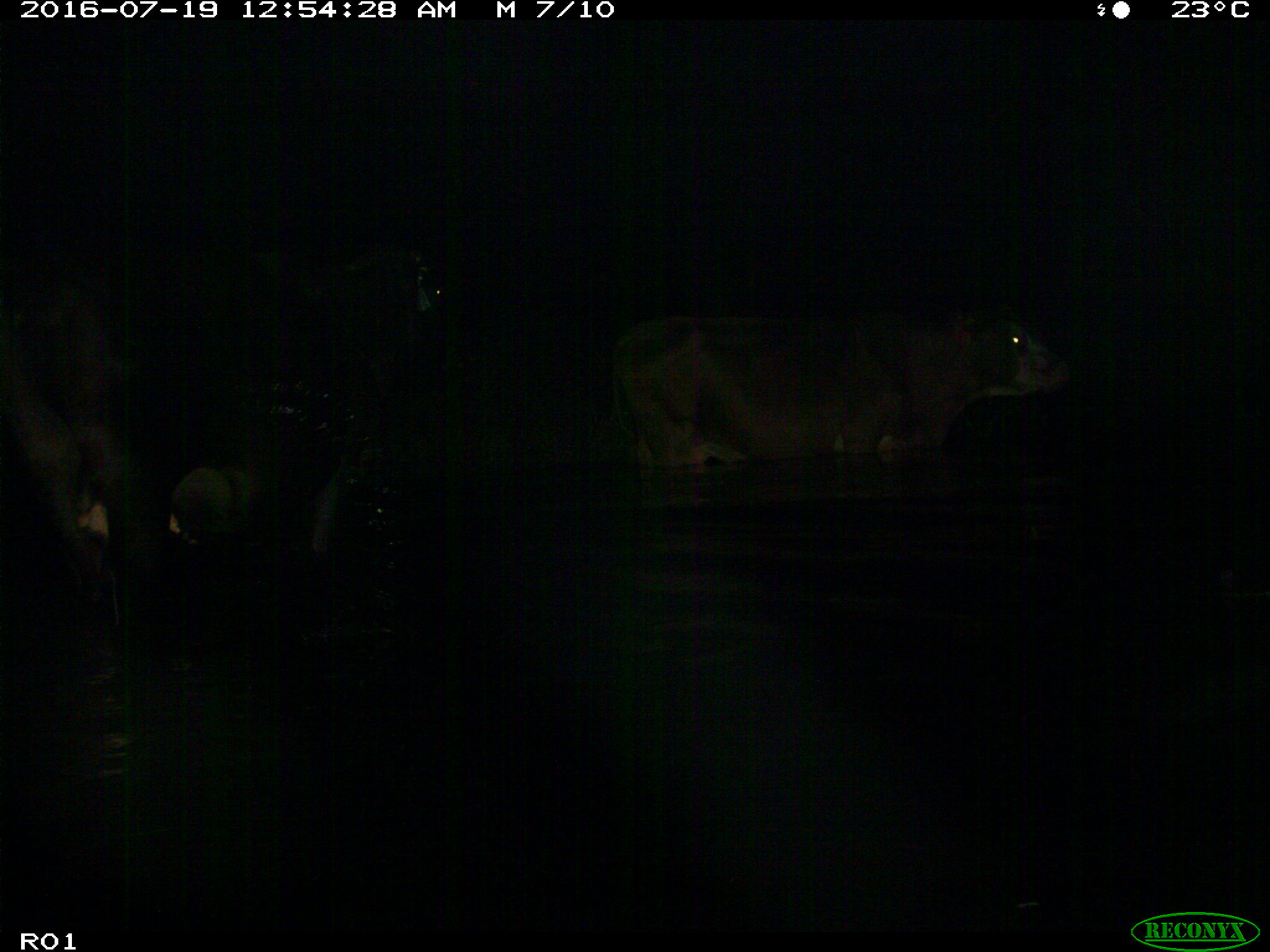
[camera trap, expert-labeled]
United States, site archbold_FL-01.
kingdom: Animalia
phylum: Chordata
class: Mammalia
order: Artiodactyla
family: Bovidae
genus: Bos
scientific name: Bos taurus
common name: domestic cow